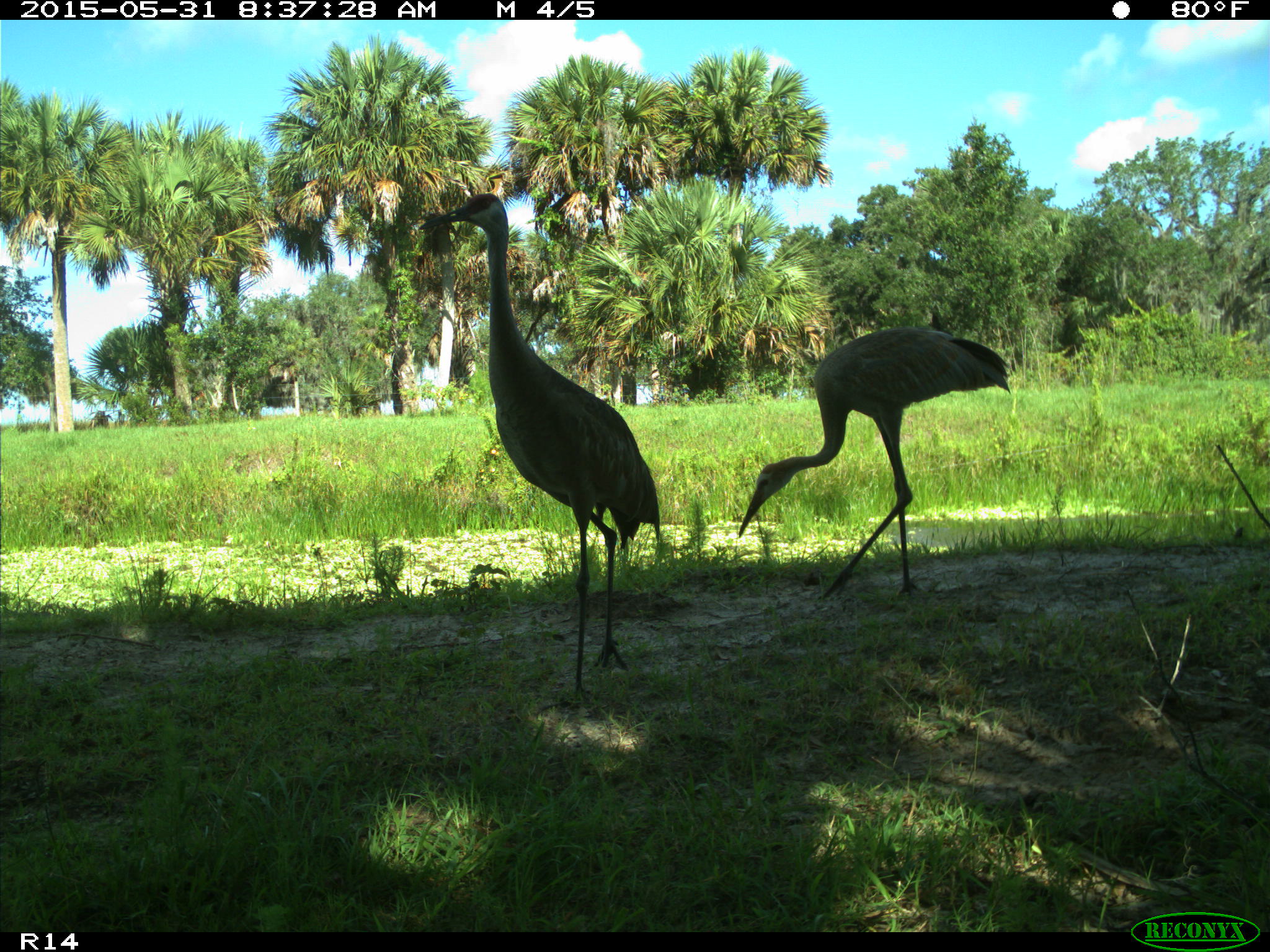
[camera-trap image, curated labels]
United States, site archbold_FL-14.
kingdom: Animalia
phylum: Chordata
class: Aves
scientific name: Aves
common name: birds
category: unidentified bird